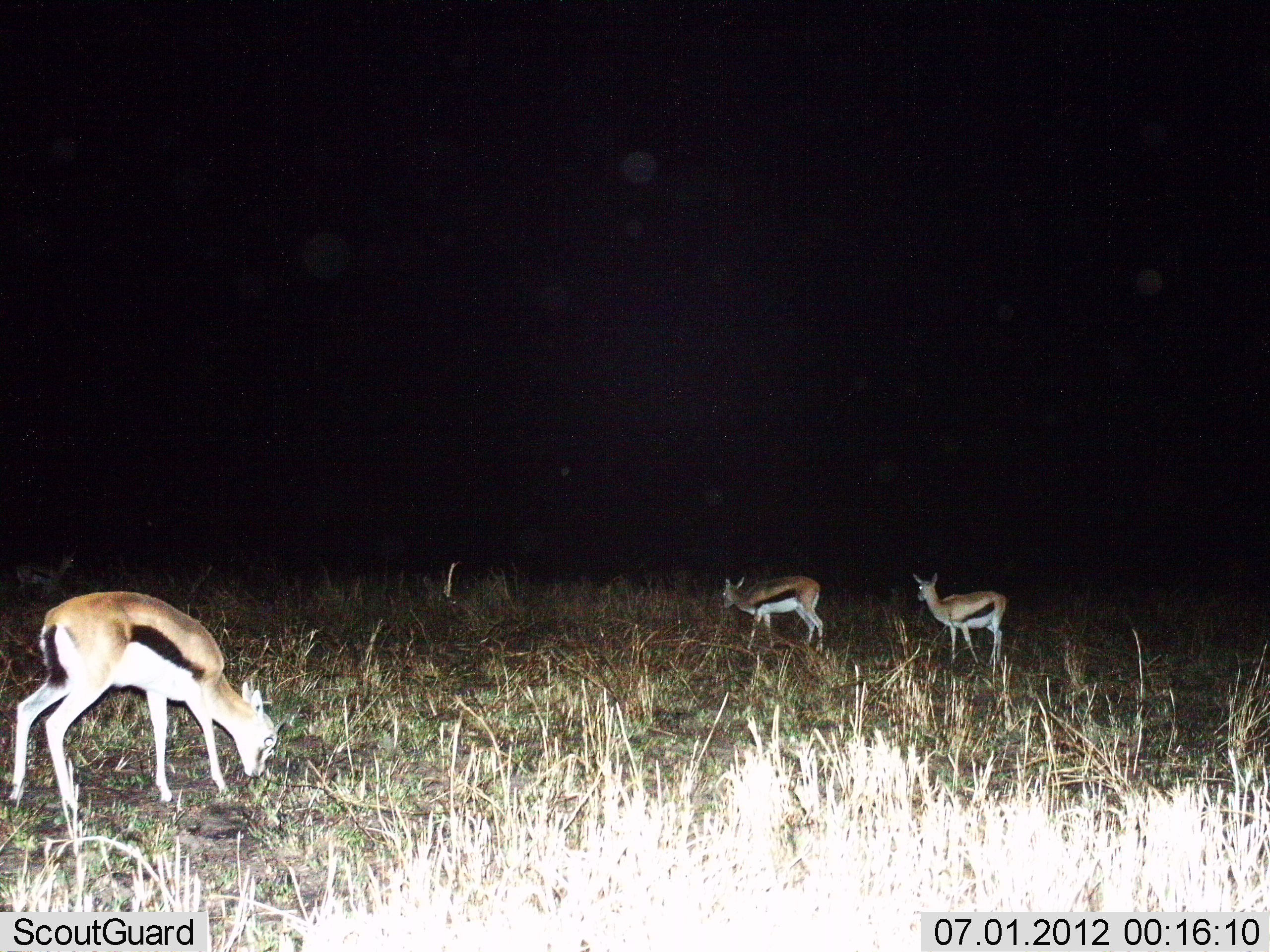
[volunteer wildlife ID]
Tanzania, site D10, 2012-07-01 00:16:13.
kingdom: Animalia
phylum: Chordata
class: Mammalia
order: Artiodactyla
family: Bovidae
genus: Eudorcas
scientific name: Eudorcas thomsonii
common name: thomson's gazelle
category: gazellethomsons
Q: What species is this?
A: Gazellethomsons (thomson's gazelle) (Eudorcas thomsonii).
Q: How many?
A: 3.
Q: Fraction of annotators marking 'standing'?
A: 80%.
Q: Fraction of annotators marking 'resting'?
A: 0%.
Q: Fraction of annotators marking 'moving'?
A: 10%.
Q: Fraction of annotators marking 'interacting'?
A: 0%.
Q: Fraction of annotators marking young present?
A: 0%.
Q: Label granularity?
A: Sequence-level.